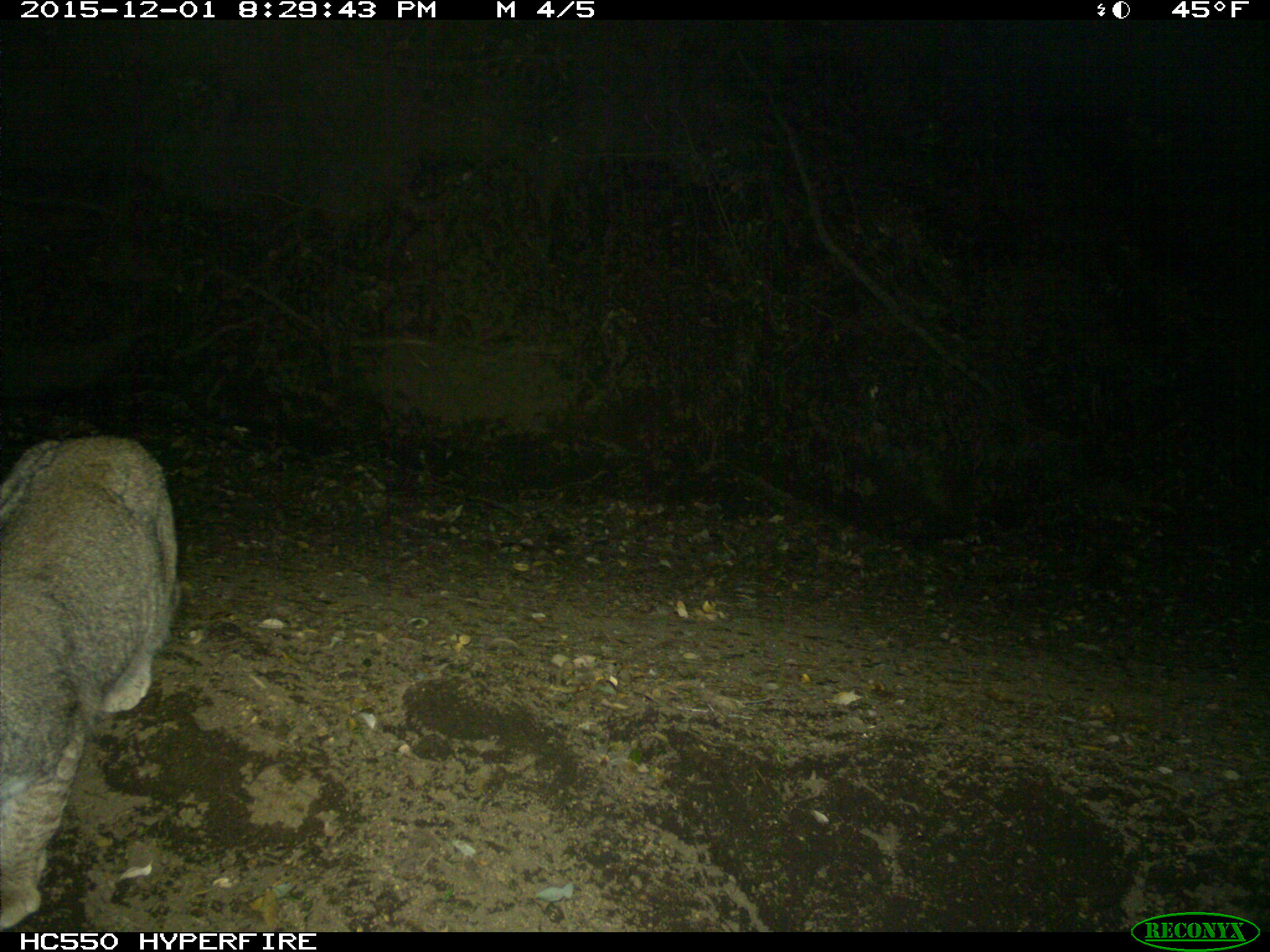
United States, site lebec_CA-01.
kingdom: Animalia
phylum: Chordata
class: Mammalia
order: Carnivora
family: Felidae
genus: Lynx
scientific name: Lynx rufus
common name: bobcat